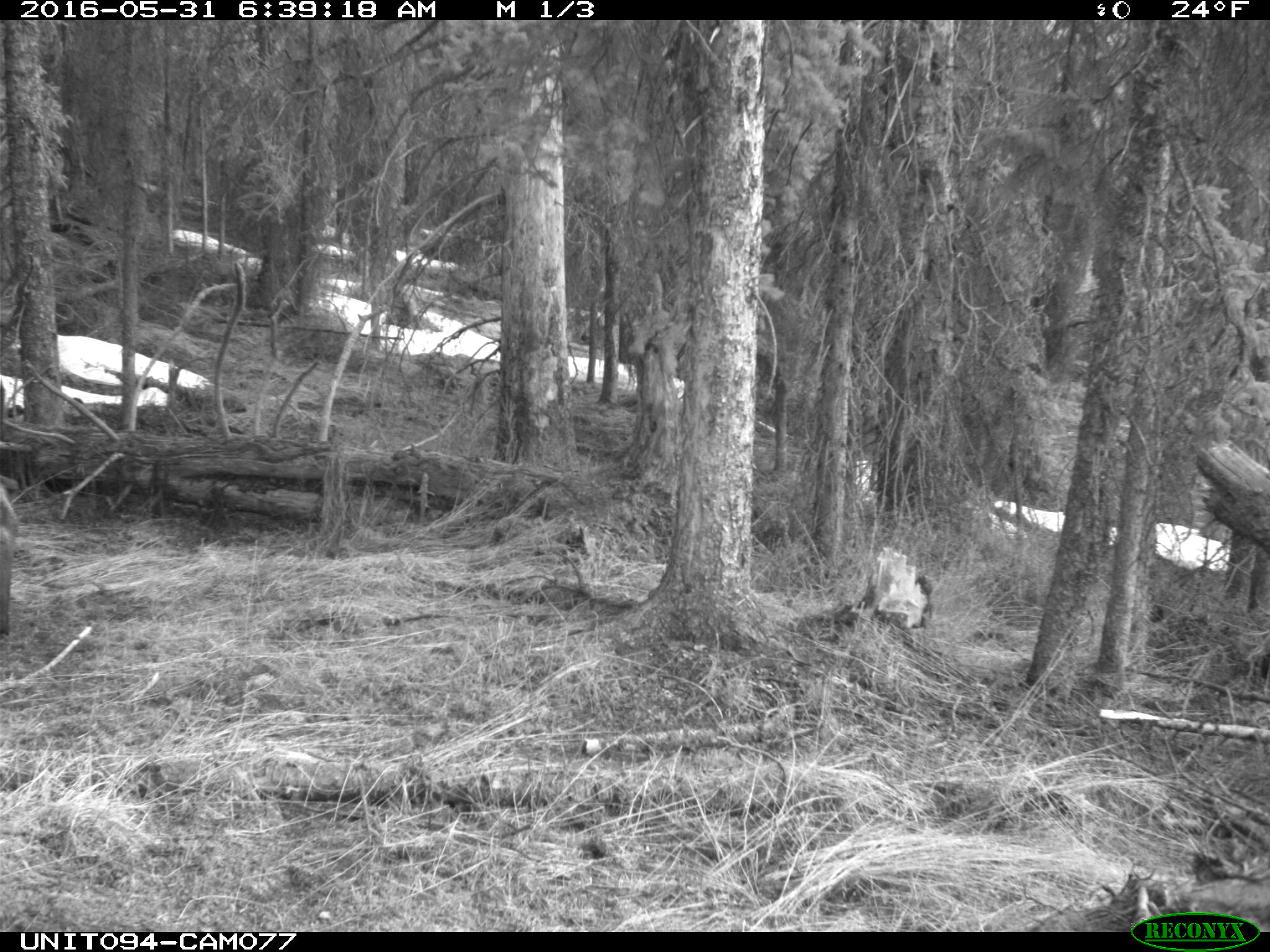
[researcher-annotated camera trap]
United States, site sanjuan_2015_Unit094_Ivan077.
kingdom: Animalia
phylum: Chordata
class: Mammalia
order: Artiodactyla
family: Cervidae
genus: Alces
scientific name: Alces alces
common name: moose